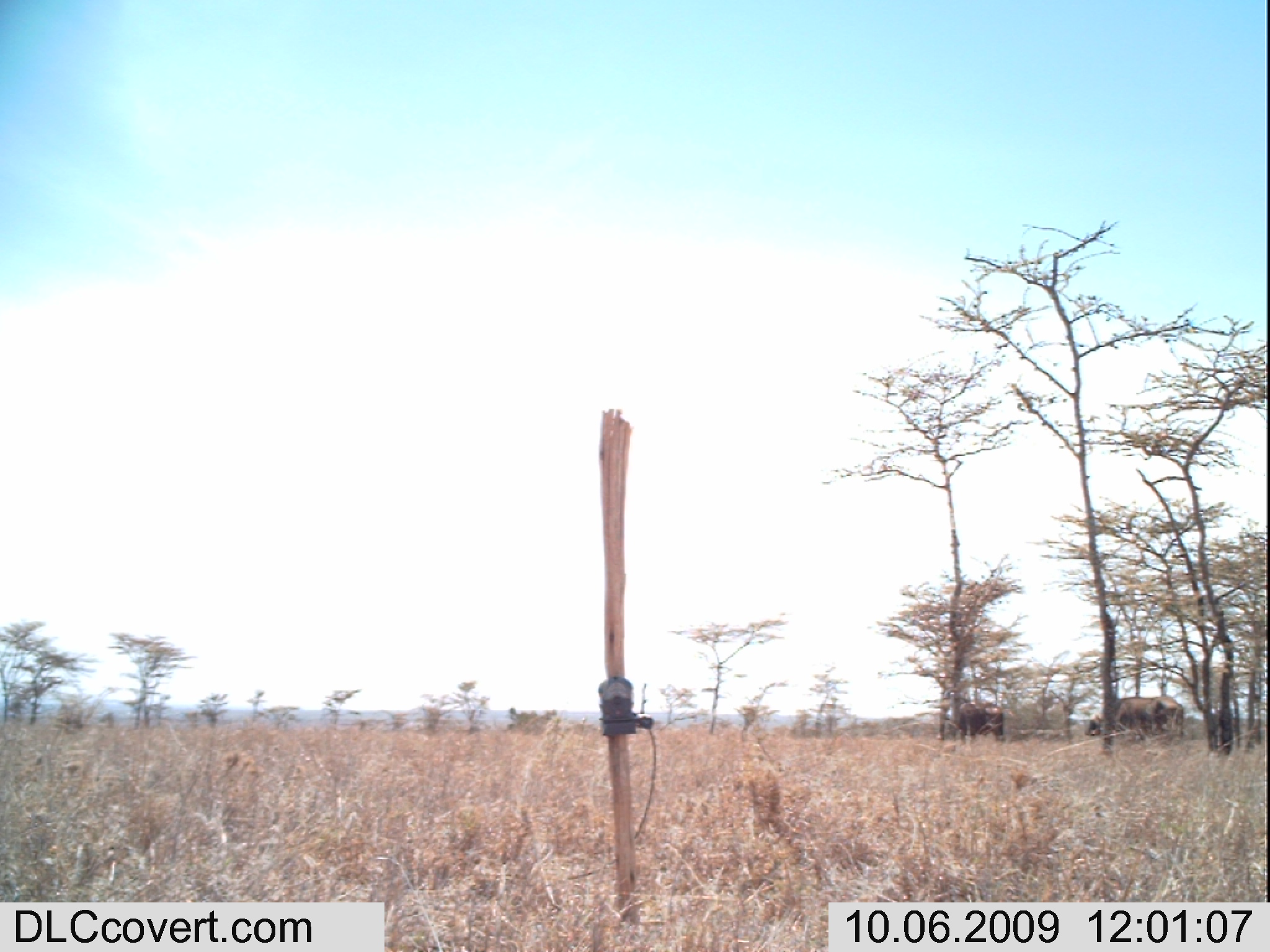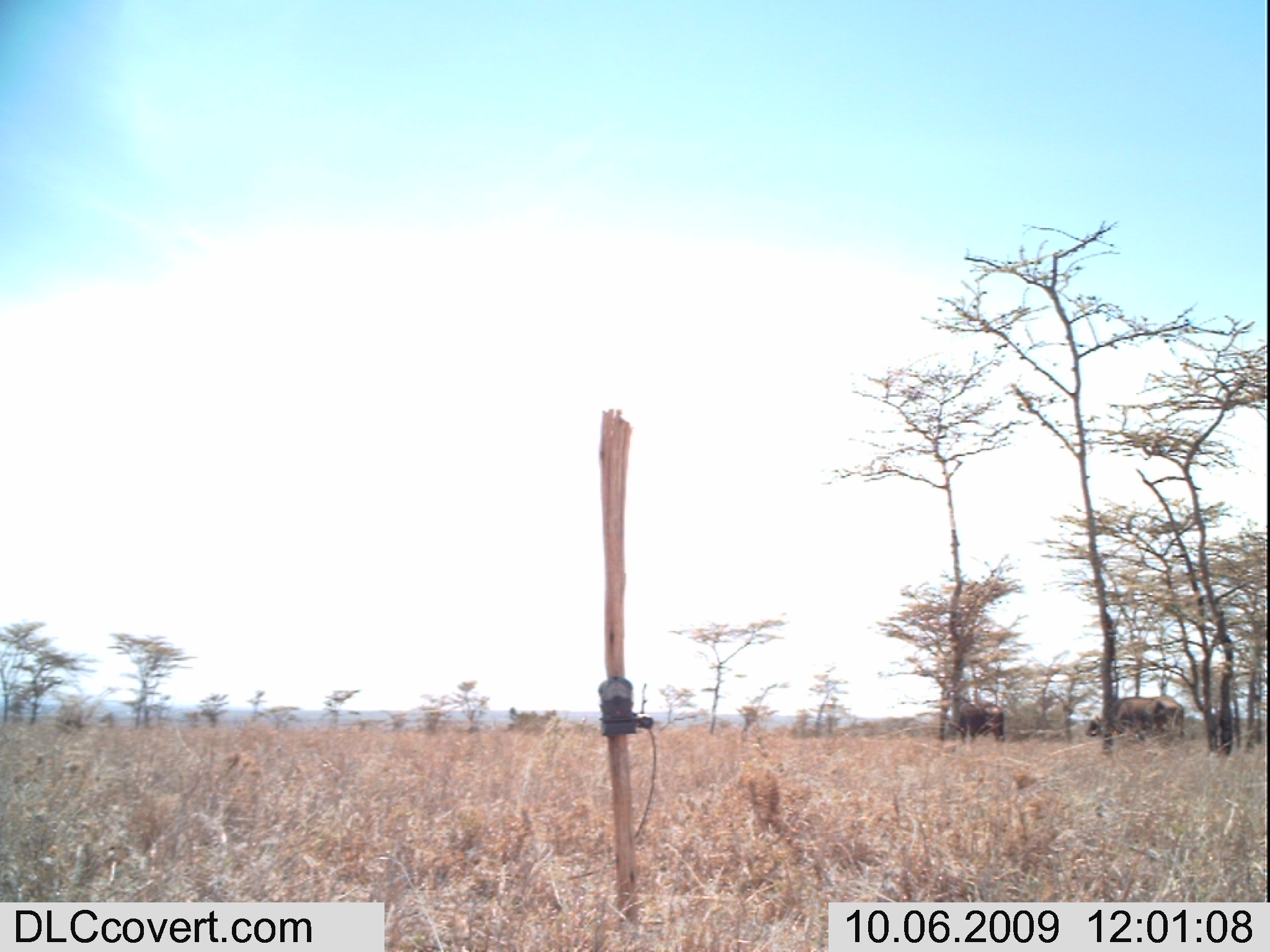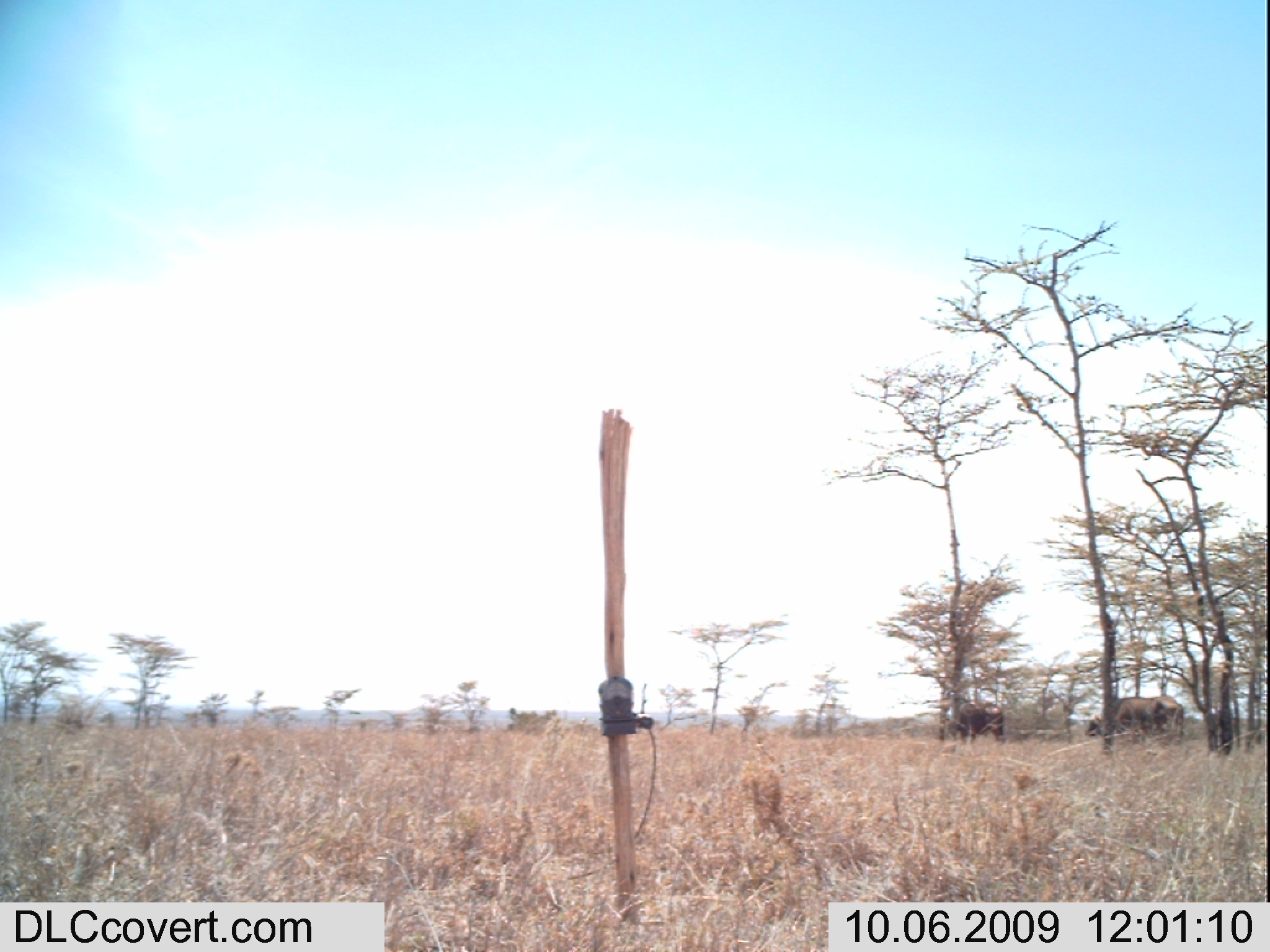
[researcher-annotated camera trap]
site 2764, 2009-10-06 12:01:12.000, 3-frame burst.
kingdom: Animalia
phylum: Chordata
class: Mammalia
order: Artiodactyla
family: Bovidae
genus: Syncerus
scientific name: Syncerus caffer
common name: african buffalo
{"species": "Syncerus caffer (african buffalo)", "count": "2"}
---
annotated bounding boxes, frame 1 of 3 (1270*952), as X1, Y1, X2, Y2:
syncerus caffer: 1084, 695, 1185, 742; 951, 695, 1005, 744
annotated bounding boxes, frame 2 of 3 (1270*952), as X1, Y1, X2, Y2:
syncerus caffer: 1084, 695, 1185, 742; 954, 699, 1005, 744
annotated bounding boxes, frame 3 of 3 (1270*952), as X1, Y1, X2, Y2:
syncerus caffer: 1084, 695, 1185, 742; 954, 699, 1005, 744